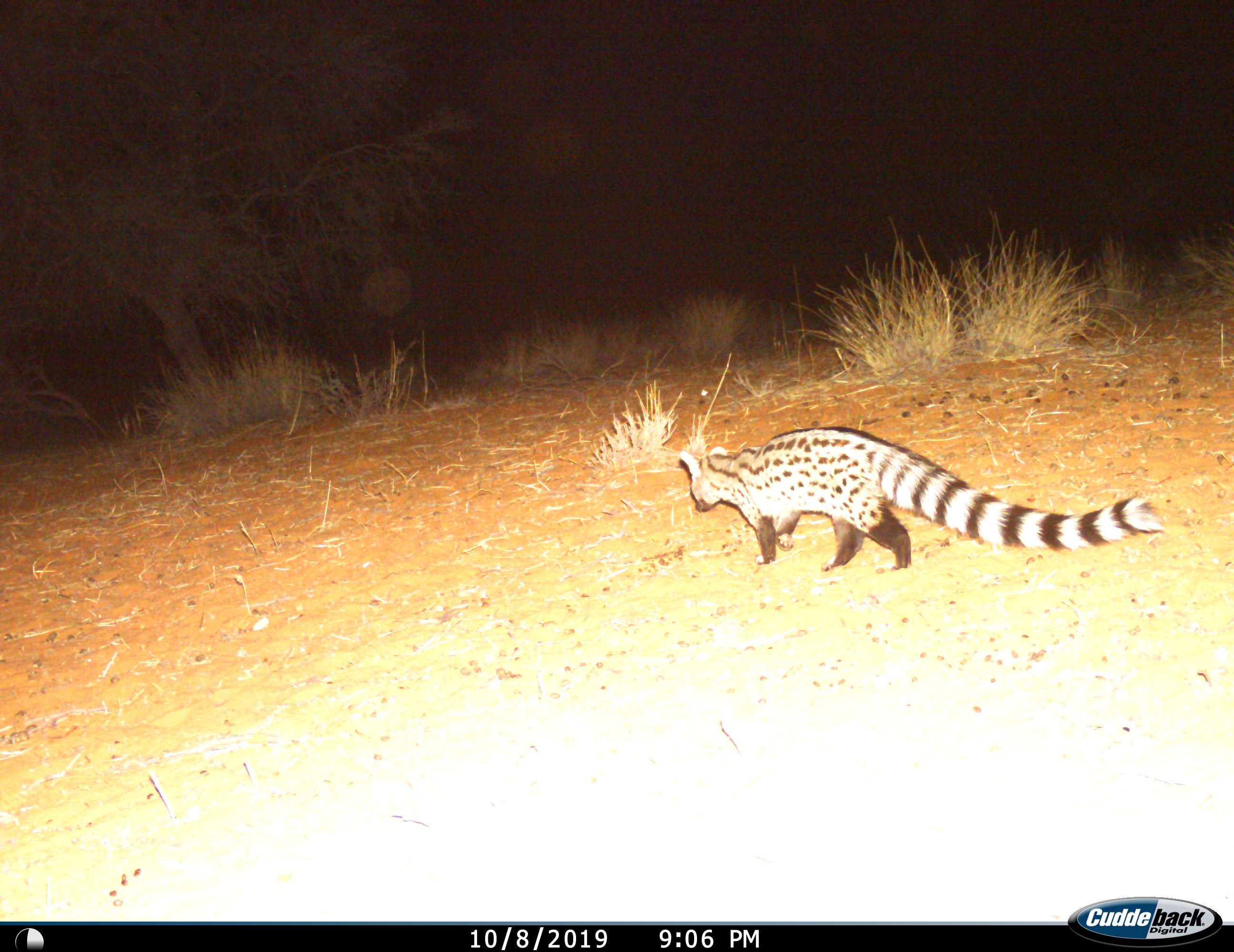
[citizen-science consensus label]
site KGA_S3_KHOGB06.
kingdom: Animalia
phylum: Chordata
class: Mammalia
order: Carnivora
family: Viverridae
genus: Genetta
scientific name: Genetta genetta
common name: small-spotted genet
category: genetcommonsmallspotted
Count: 1.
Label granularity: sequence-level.